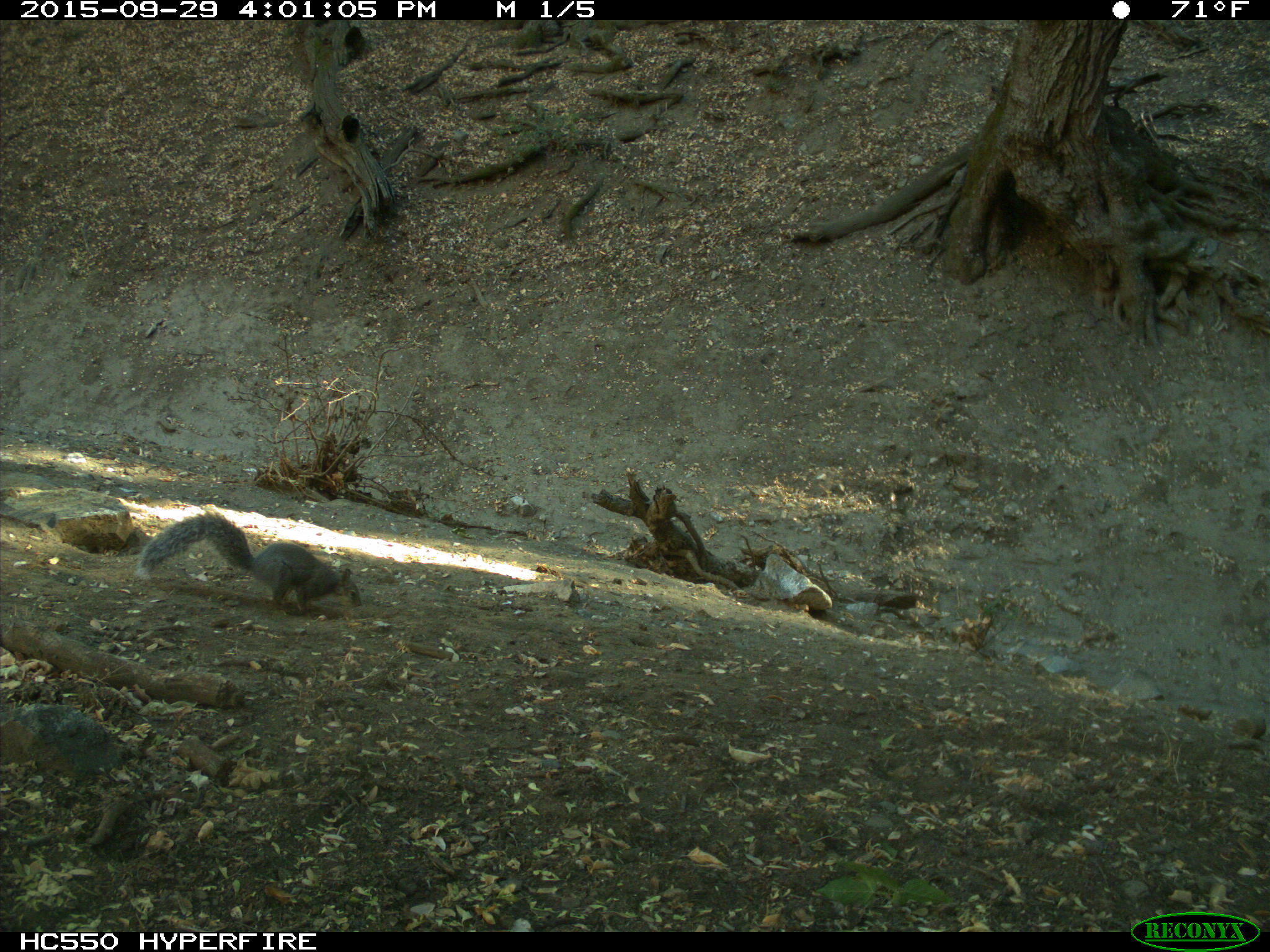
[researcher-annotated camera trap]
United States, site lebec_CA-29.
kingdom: Animalia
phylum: Chordata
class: Mammalia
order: Rodentia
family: Sciuridae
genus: Sciurus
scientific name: Sciurus carolinensis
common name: eastern gray squirrel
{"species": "Sciurus carolinensis (eastern gray squirrel)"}